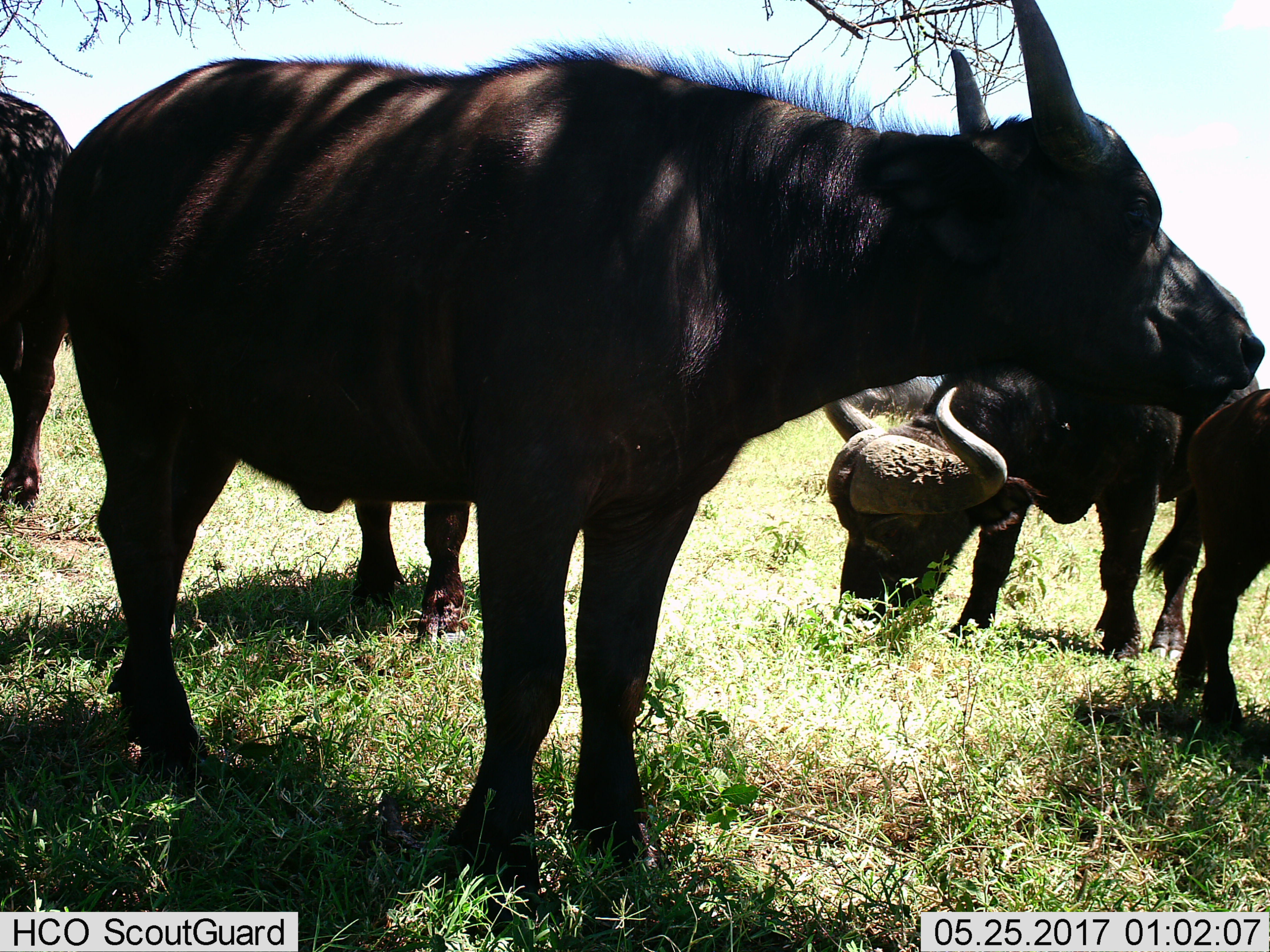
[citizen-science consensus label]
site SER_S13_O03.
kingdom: Animalia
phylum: Chordata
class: Mammalia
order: Artiodactyla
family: Bovidae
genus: Syncerus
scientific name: Syncerus caffer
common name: african buffalo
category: buffalo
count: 5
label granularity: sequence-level